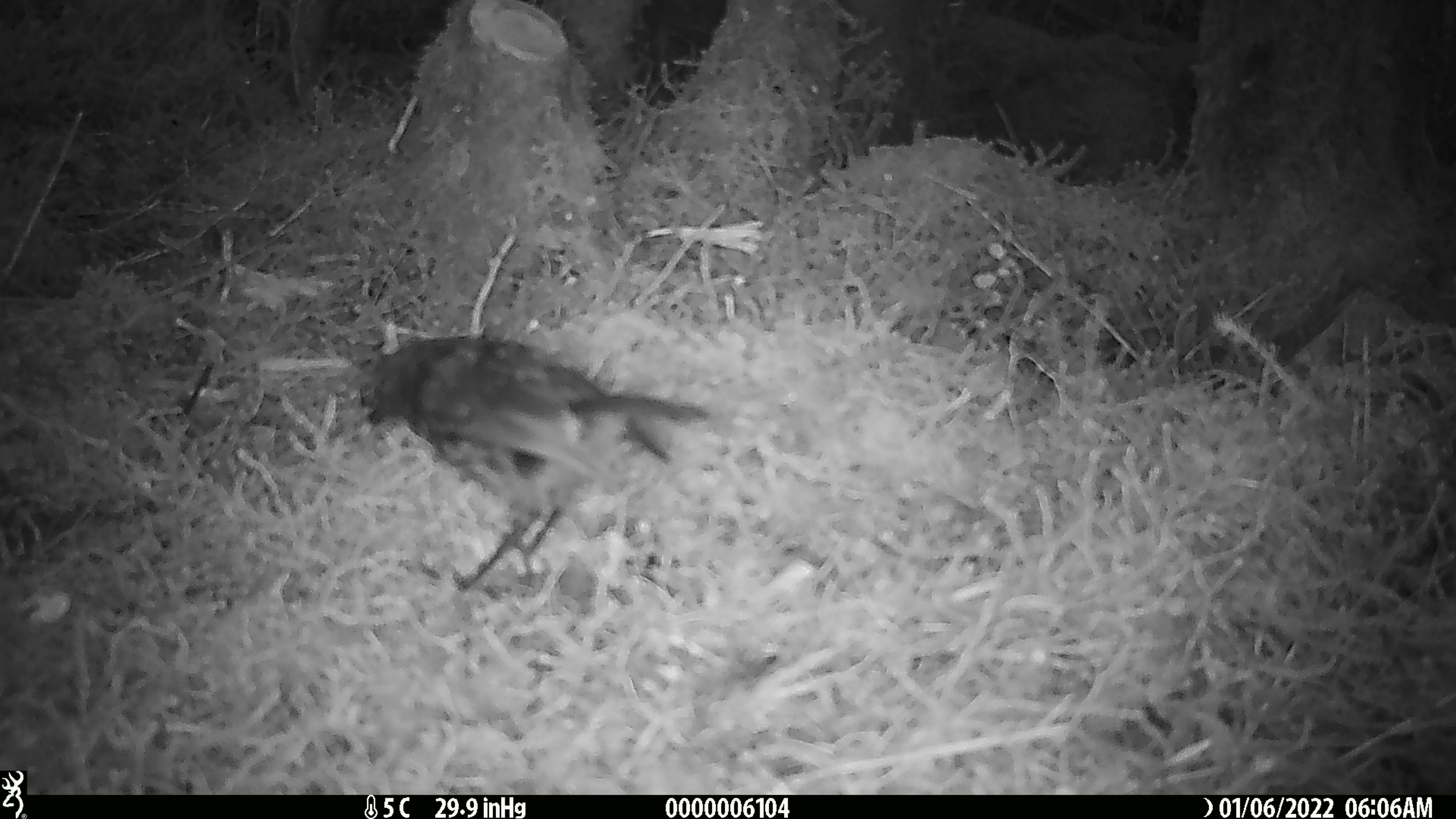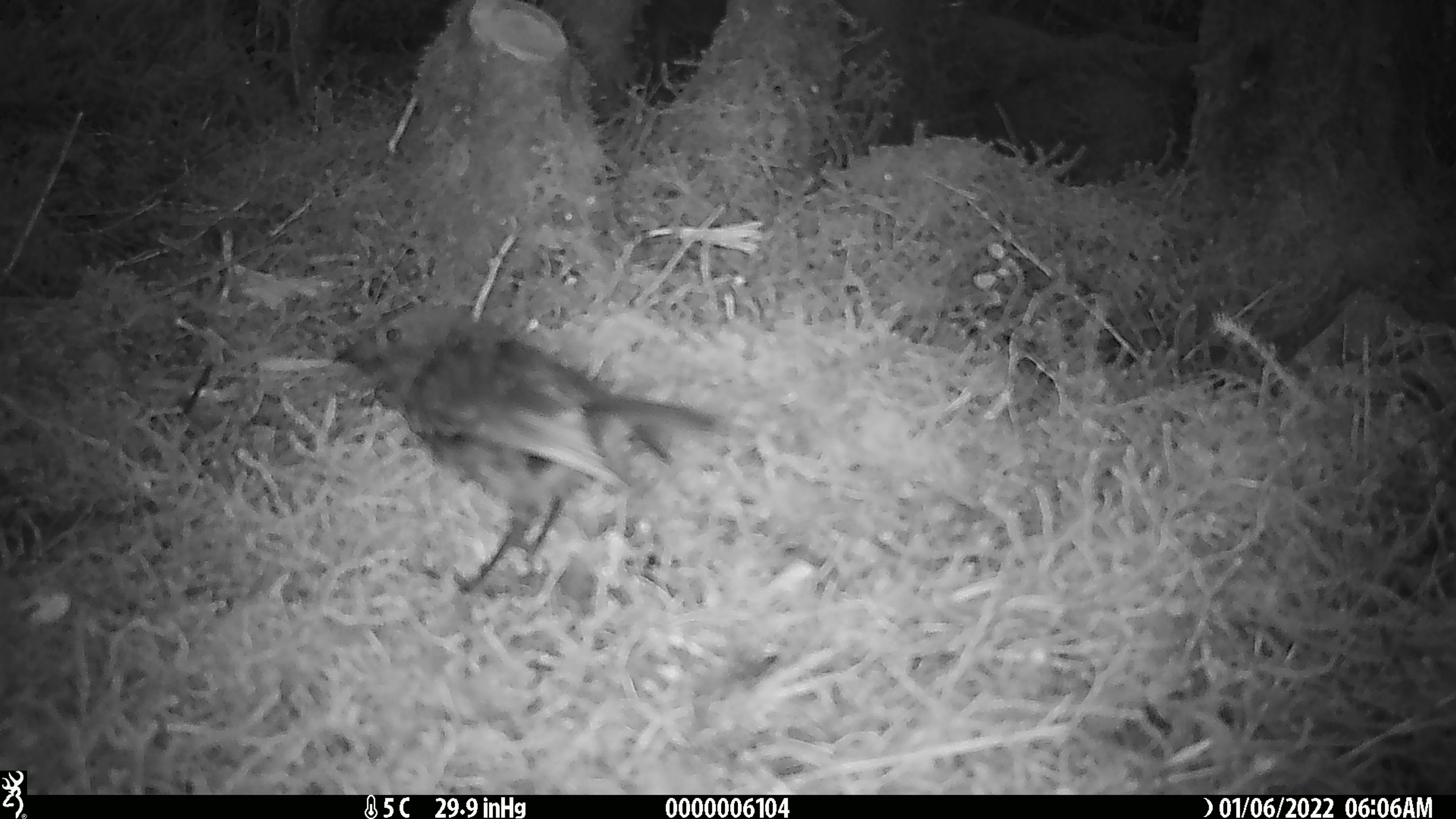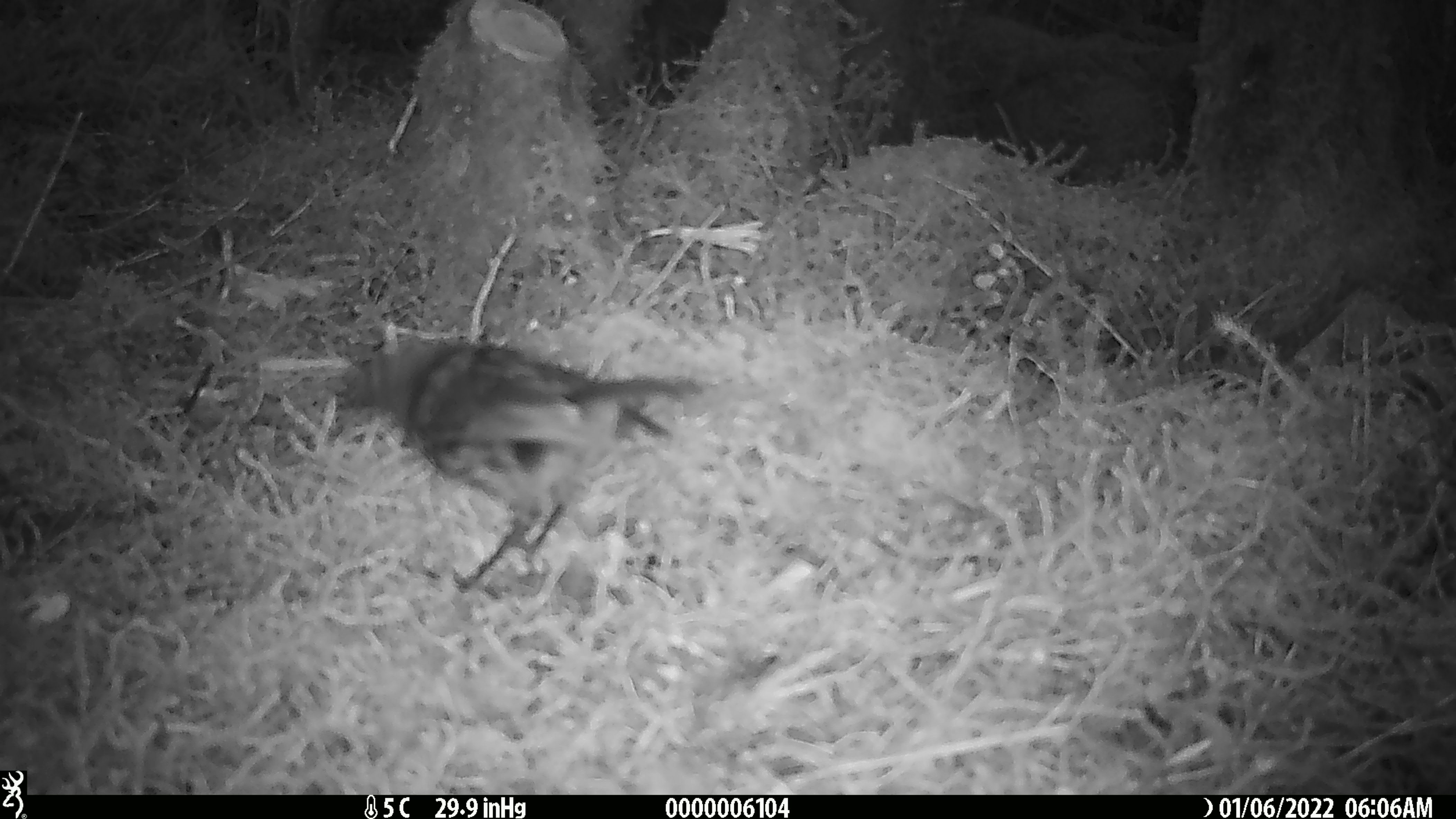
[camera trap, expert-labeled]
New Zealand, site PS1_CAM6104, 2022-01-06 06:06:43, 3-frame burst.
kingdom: Animalia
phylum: Chordata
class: Aves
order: Passeriformes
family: Petroicidae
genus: Petroica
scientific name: Petroica australis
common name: new zealand robin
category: robin